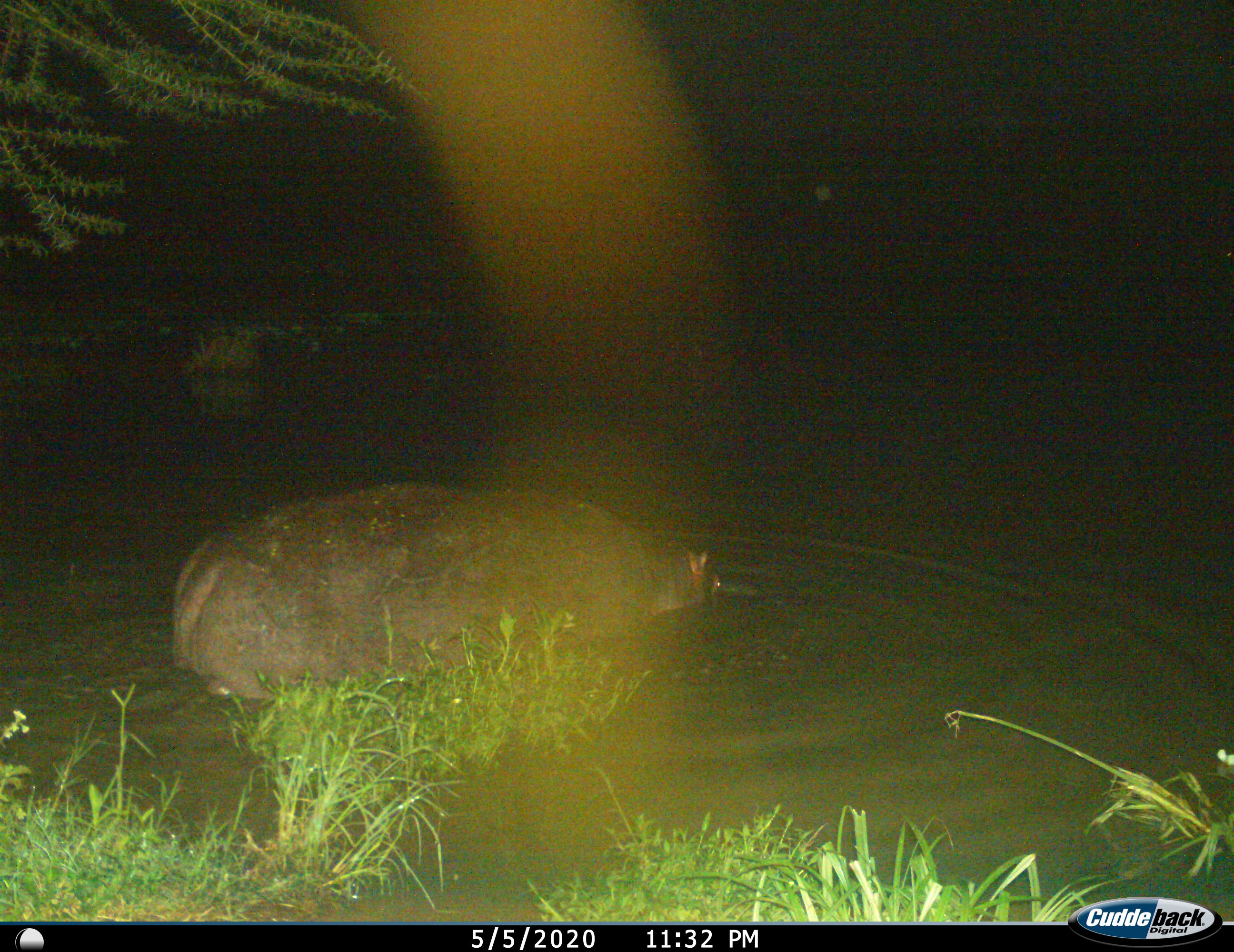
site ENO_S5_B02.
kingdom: Animalia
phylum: Chordata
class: Mammalia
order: Artiodactyla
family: Hippopotamidae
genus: Hippopotamus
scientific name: Hippopotamus amphibius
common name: hippopotamus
Hippopotamus (Hippopotamus amphibius), count 1. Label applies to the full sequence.